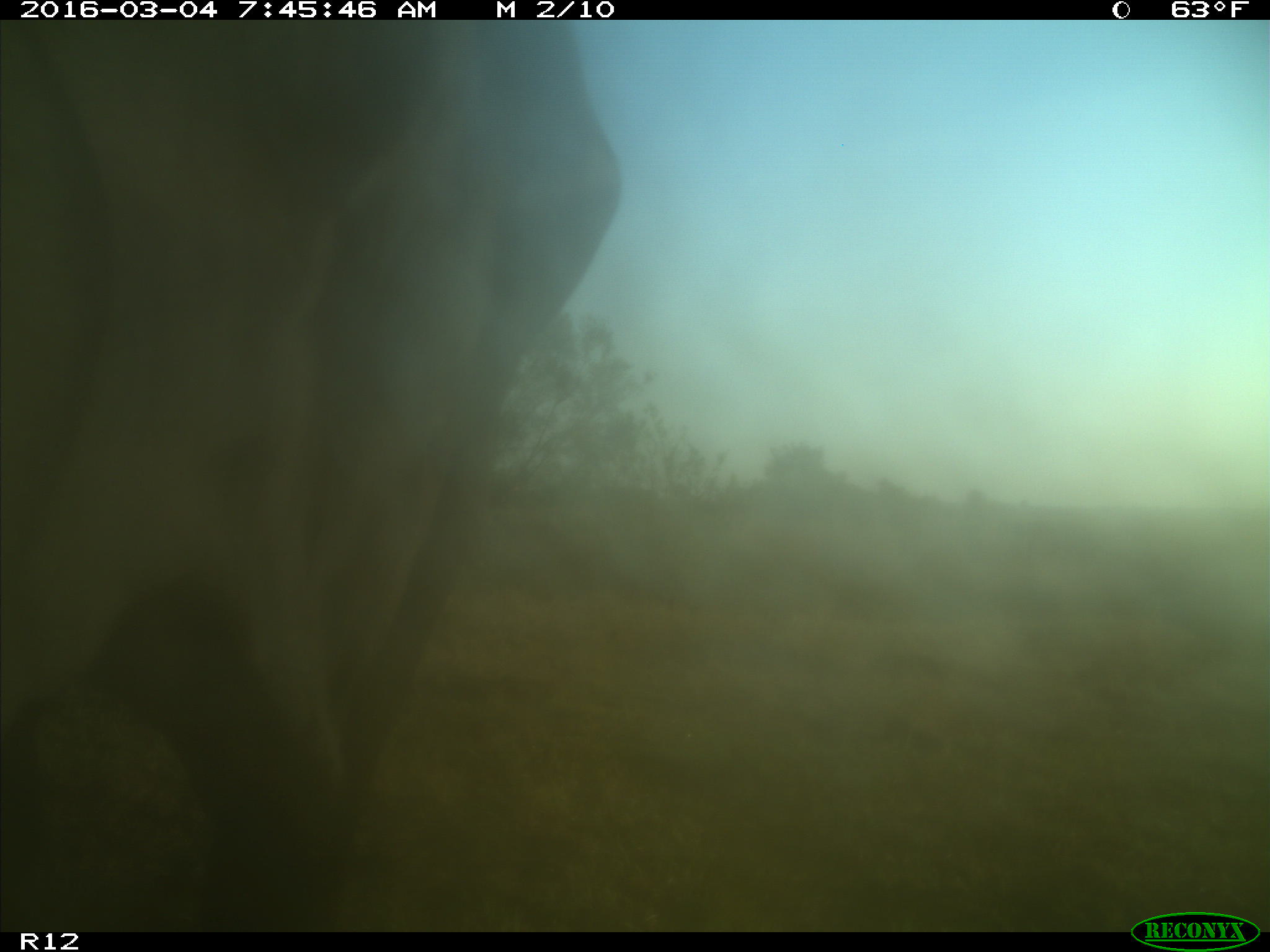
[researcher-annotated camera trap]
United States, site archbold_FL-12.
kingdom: Animalia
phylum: Chordata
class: Mammalia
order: Artiodactyla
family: Bovidae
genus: Bos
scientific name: Bos taurus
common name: domestic cow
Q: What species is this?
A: Bos taurus (domestic cow).